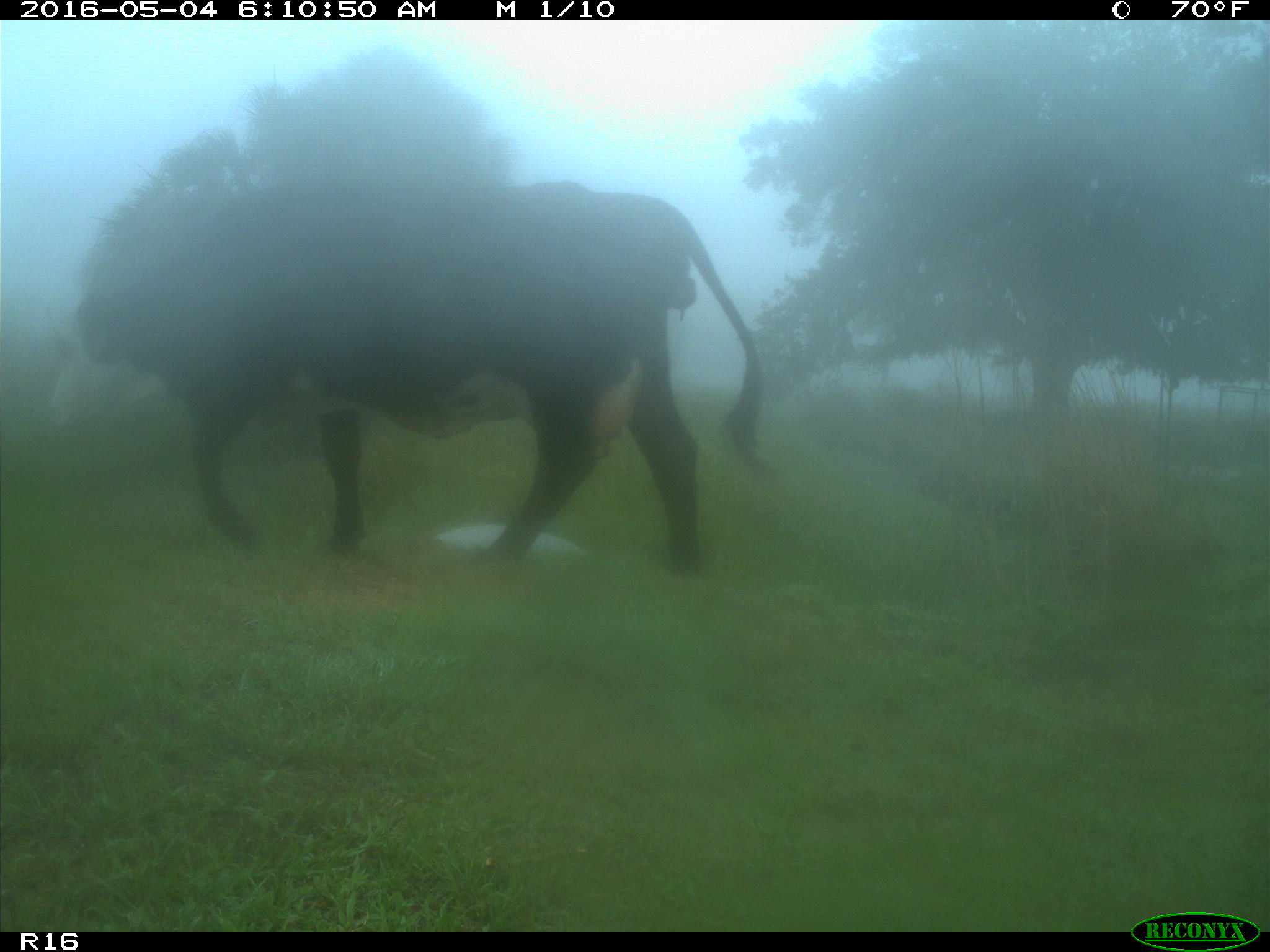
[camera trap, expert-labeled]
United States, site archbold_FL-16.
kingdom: Animalia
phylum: Chordata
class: Mammalia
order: Artiodactyla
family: Bovidae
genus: Bos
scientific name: Bos taurus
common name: domestic cow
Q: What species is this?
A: Bos taurus (domestic cow).